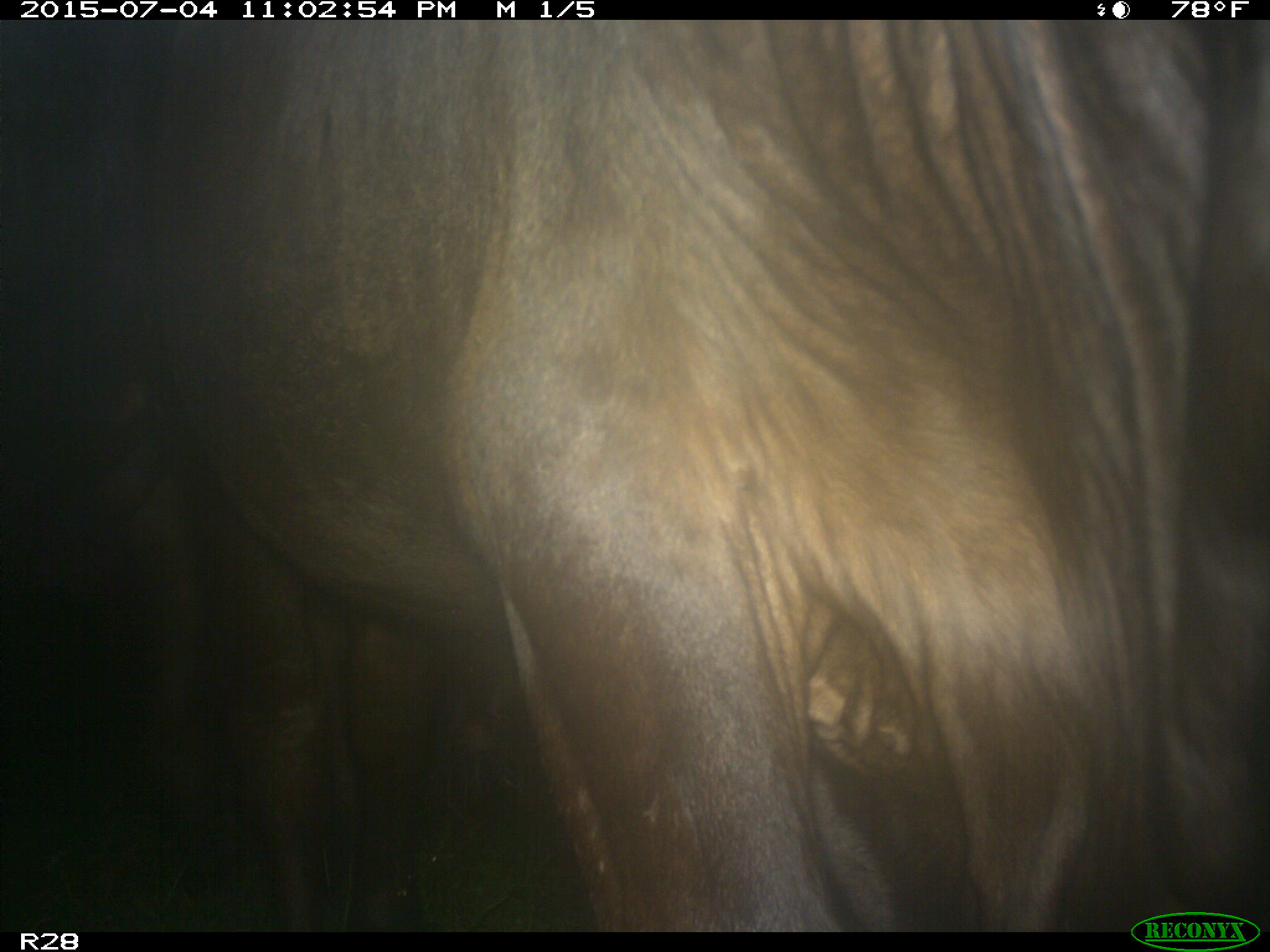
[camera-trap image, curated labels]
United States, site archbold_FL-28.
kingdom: Animalia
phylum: Chordata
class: Mammalia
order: Artiodactyla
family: Bovidae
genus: Bos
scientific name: Bos taurus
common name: domestic cow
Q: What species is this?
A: Bos taurus (domestic cow).